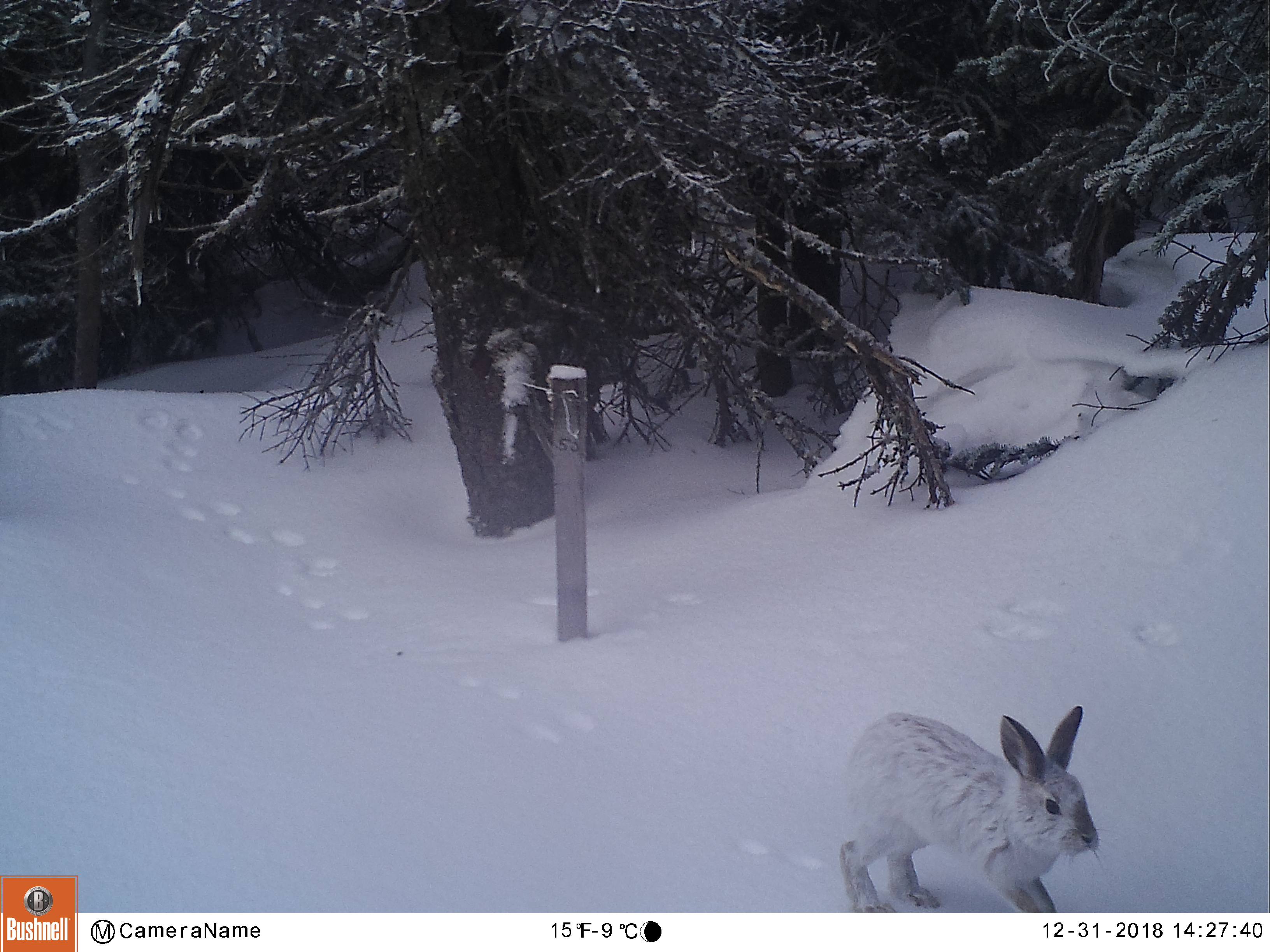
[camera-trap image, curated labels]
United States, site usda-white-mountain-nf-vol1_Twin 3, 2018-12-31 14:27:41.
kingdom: Animalia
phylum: Chordata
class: Mammalia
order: Lagomorpha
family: Leporidae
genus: Lepus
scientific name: Lepus americanus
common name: snowshoe hare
Snowshoe hare (Lepus americanus).